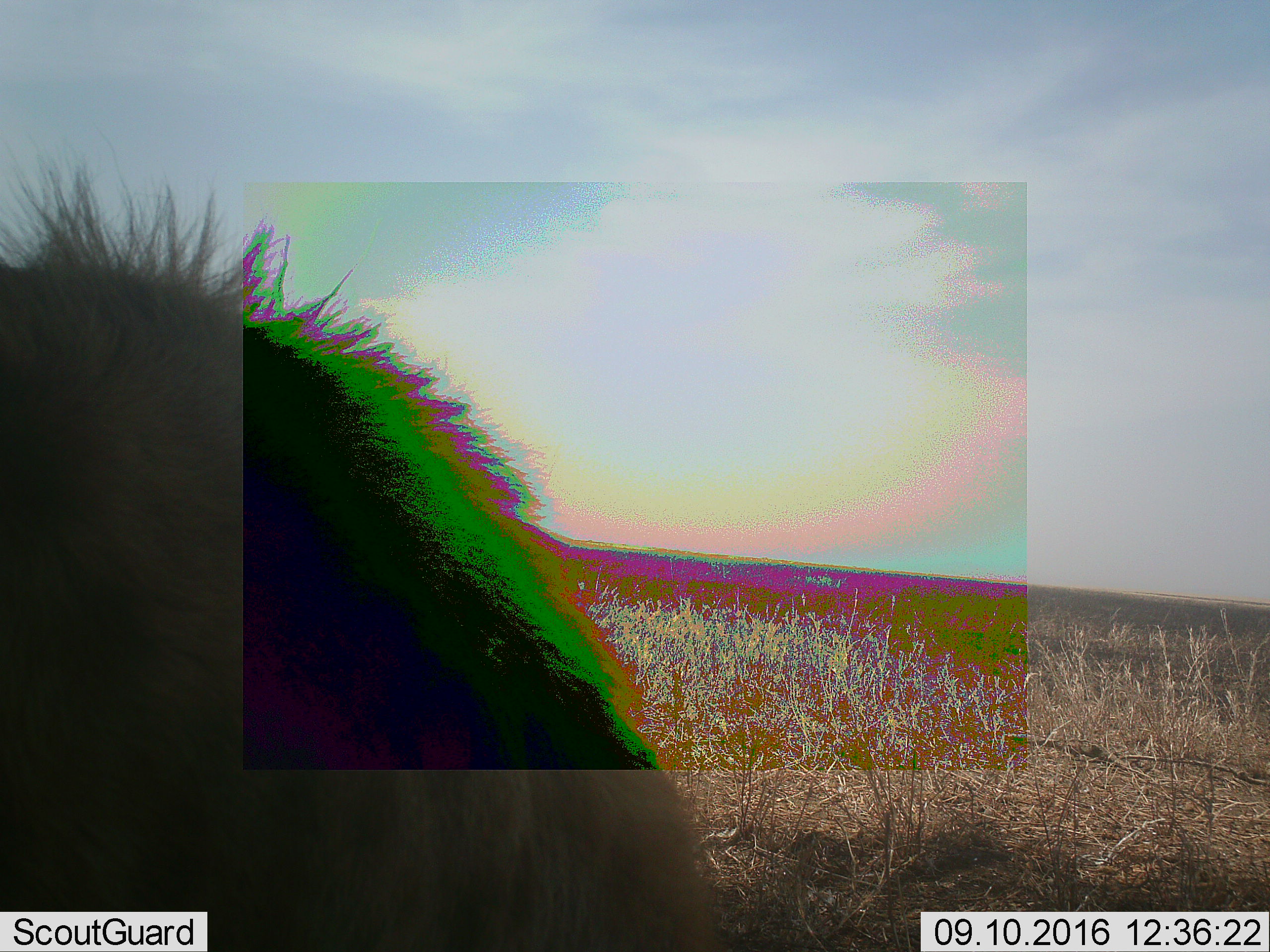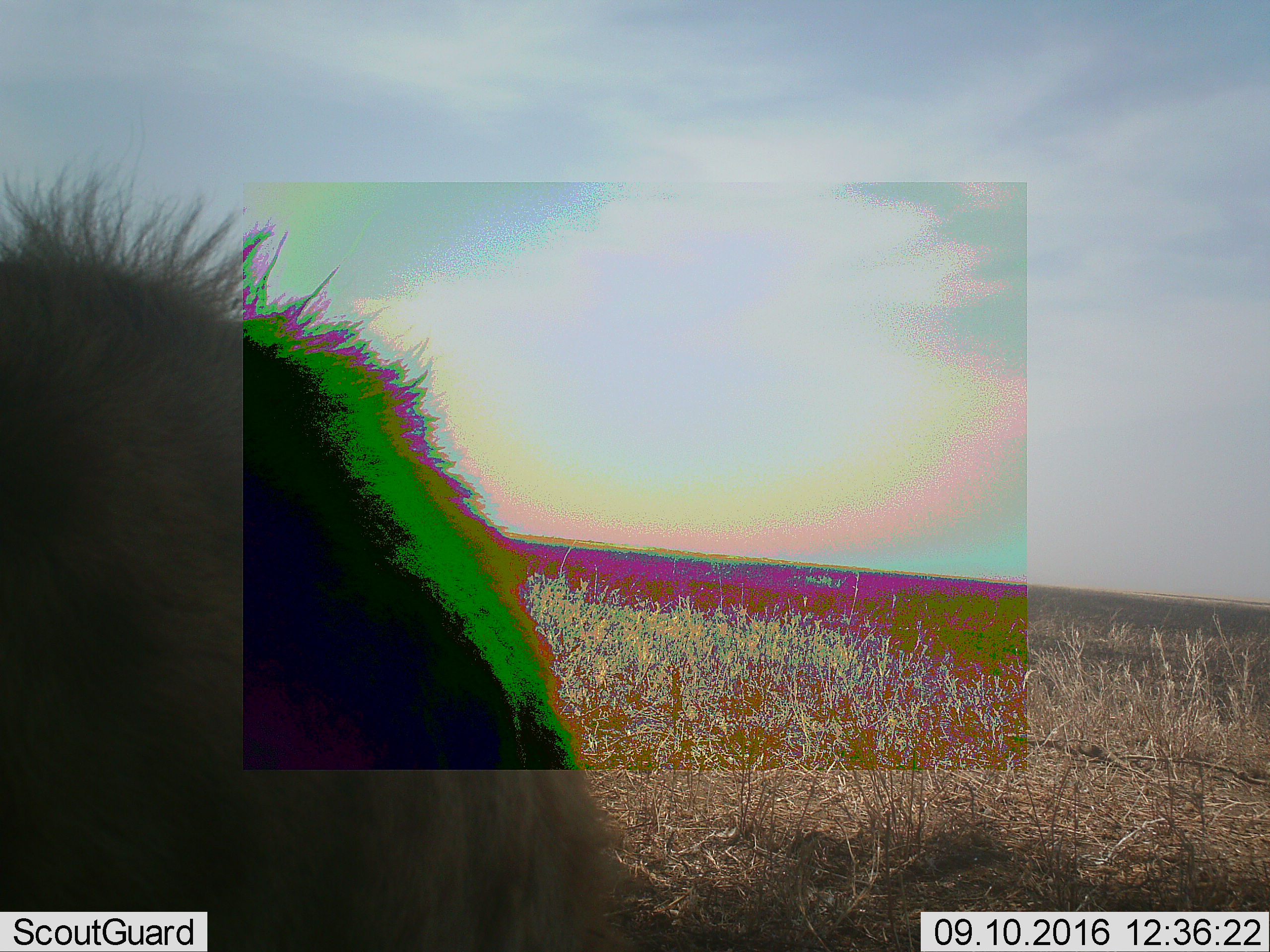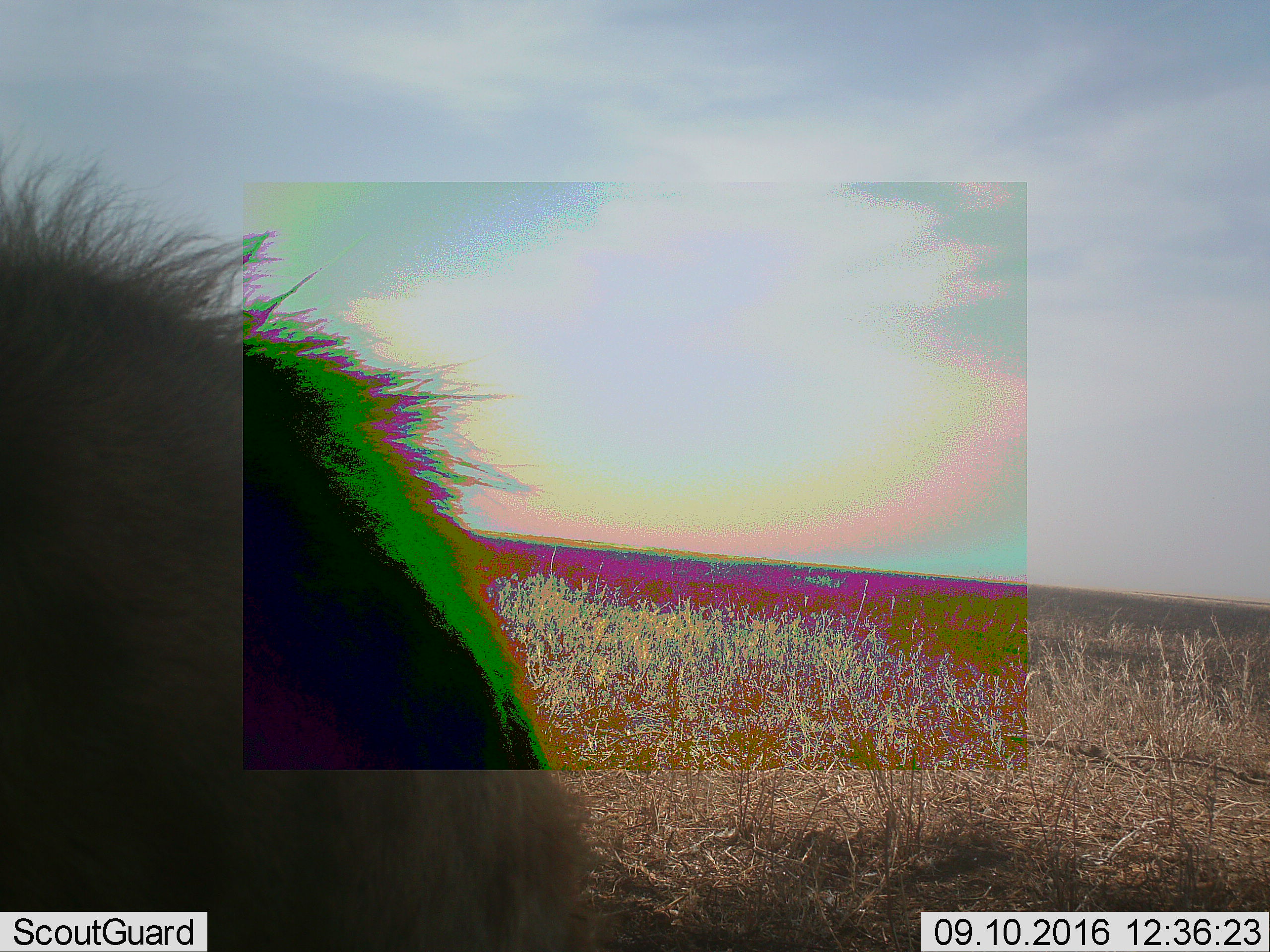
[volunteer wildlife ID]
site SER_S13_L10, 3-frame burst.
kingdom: Animalia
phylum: Chordata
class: Mammalia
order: Artiodactyla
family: Bovidae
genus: Connochaetes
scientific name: Connochaetes taurinus taurinus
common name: blue wildebeest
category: wildebeestblue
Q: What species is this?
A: Wildebeestblue (blue wildebeest) (Connochaetes taurinus taurinus).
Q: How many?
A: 1.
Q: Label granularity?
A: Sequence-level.